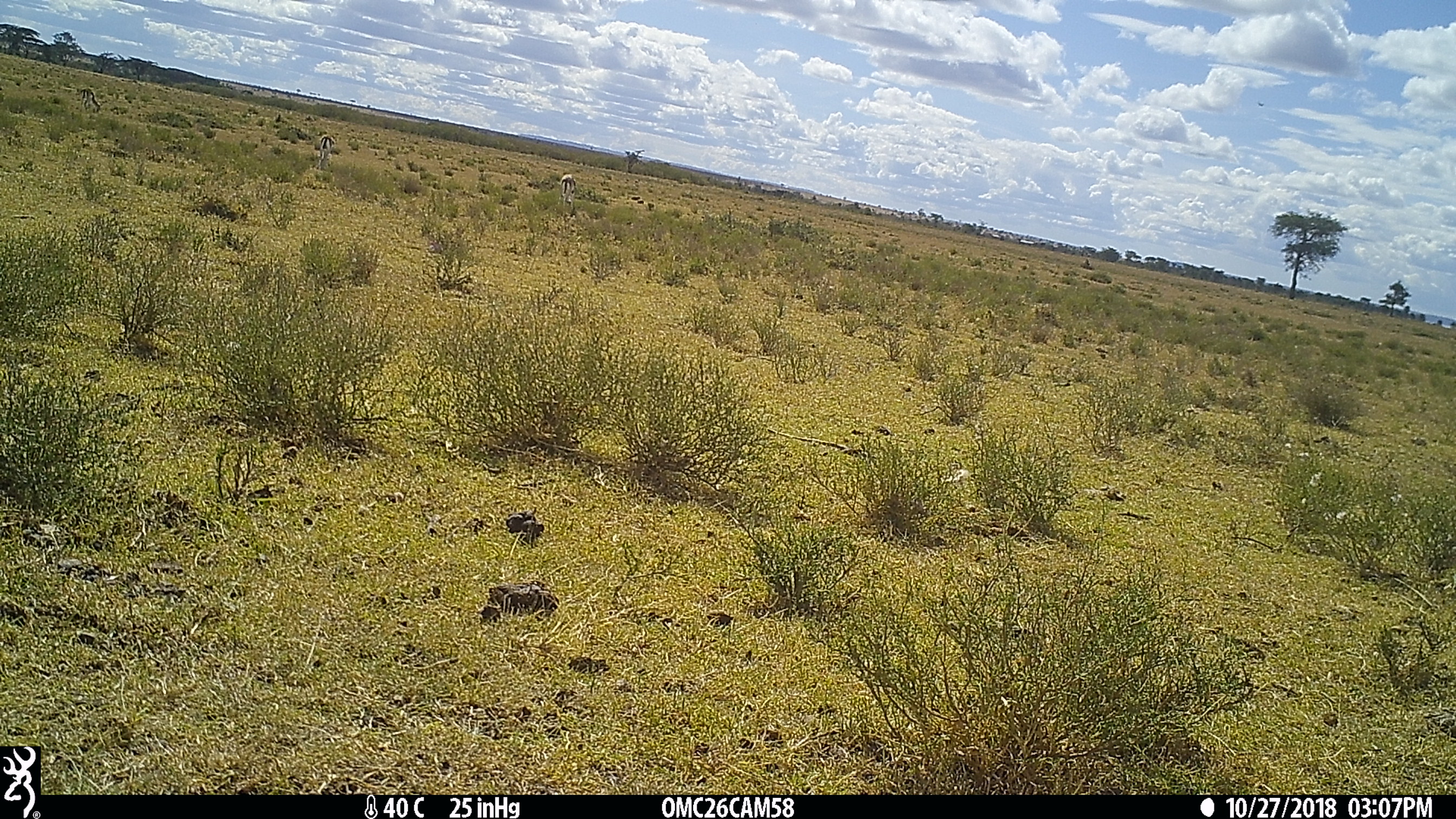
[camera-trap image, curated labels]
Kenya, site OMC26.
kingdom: Animalia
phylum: Chordata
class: Mammalia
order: Artiodactyla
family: Bovidae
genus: Eudorcas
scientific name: Eudorcas thomsonii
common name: thomon's gazelle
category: gazelle thomsons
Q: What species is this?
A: Gazelle thomsons (thomon's gazelle) (Eudorcas thomsonii).